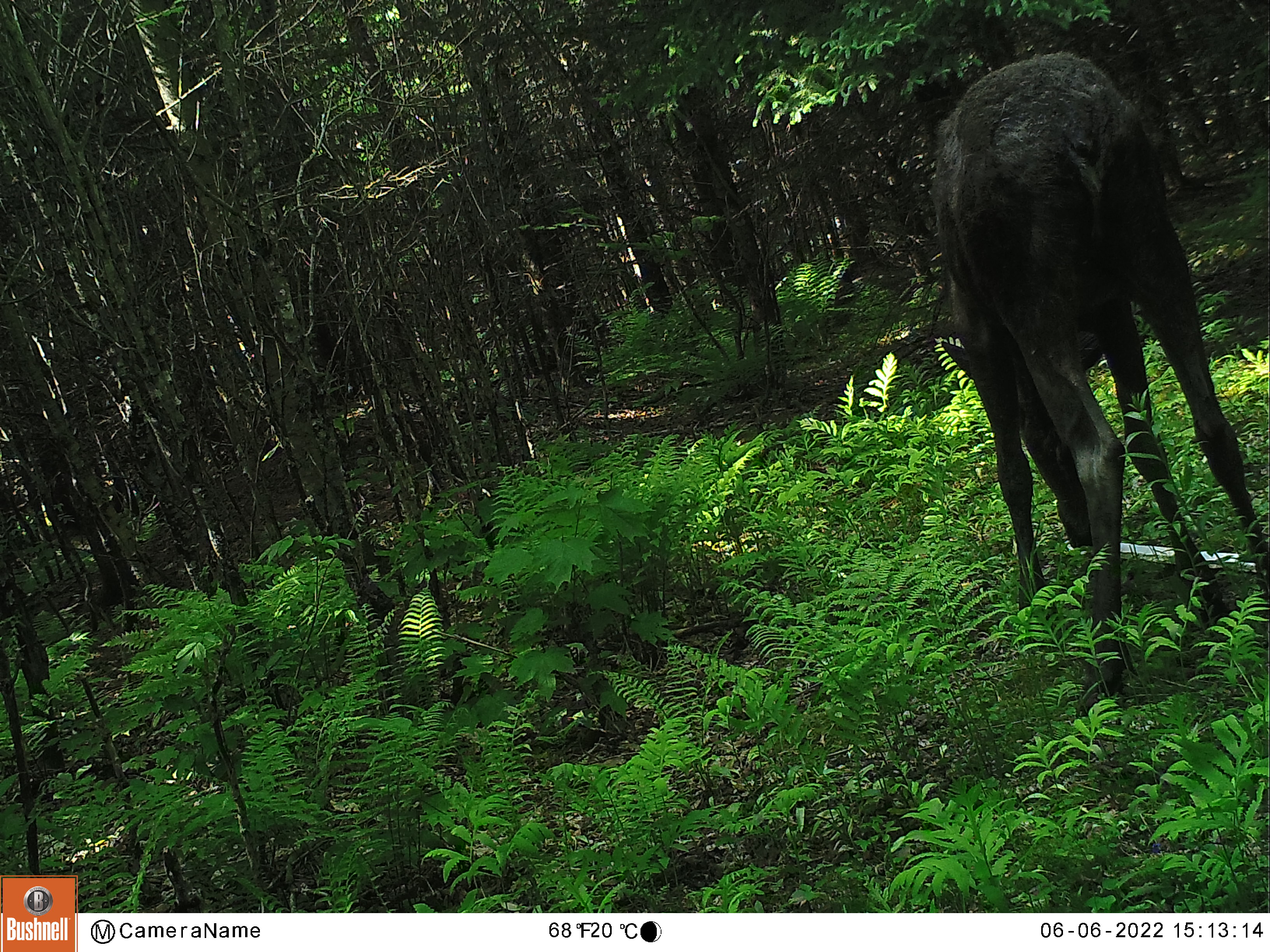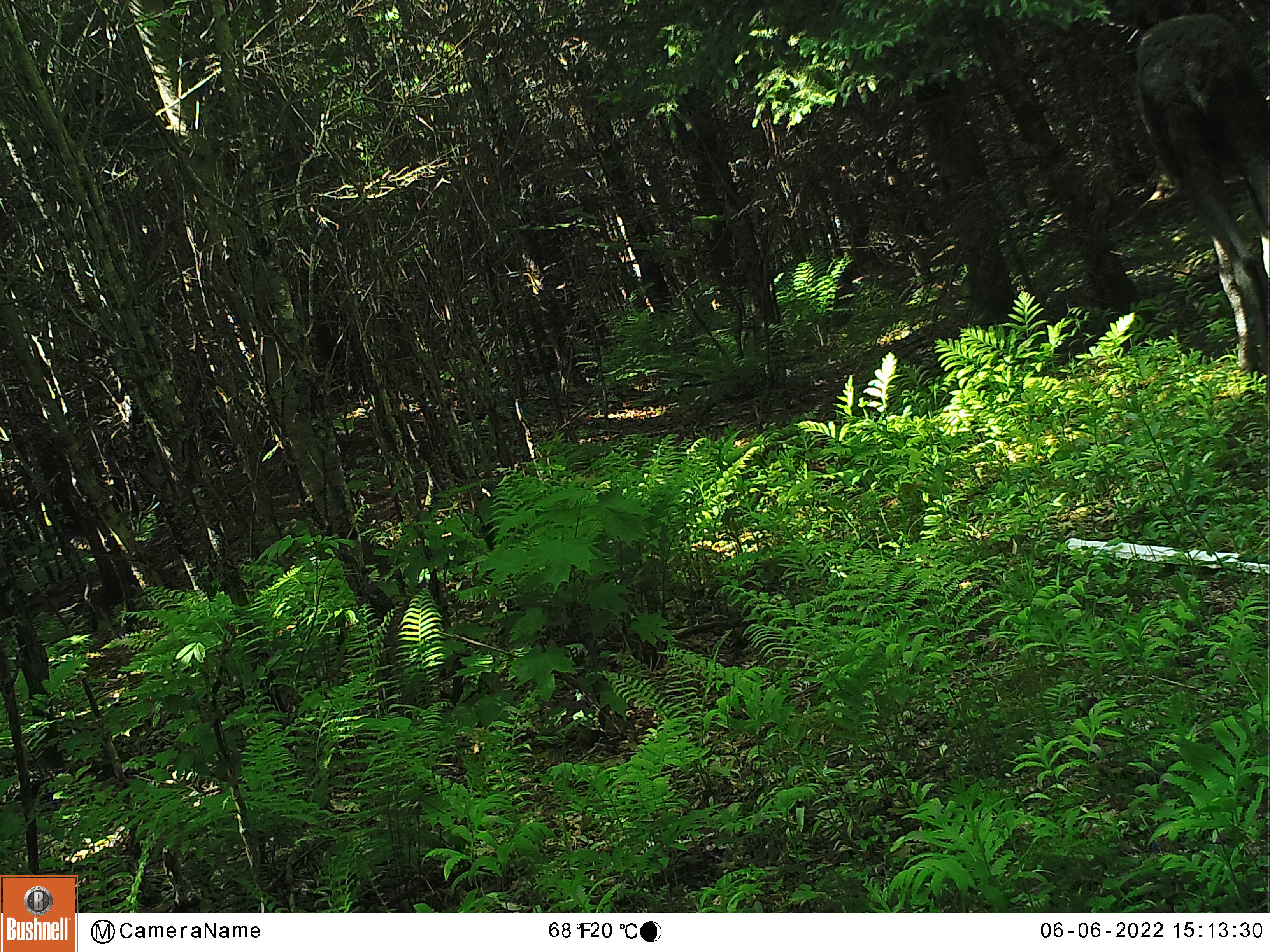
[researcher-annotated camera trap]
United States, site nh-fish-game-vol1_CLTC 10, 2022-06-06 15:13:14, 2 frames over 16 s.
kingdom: Animalia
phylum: Chordata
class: Mammalia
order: Artiodactyla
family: Cervidae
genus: Alces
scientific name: Alces alces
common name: moose